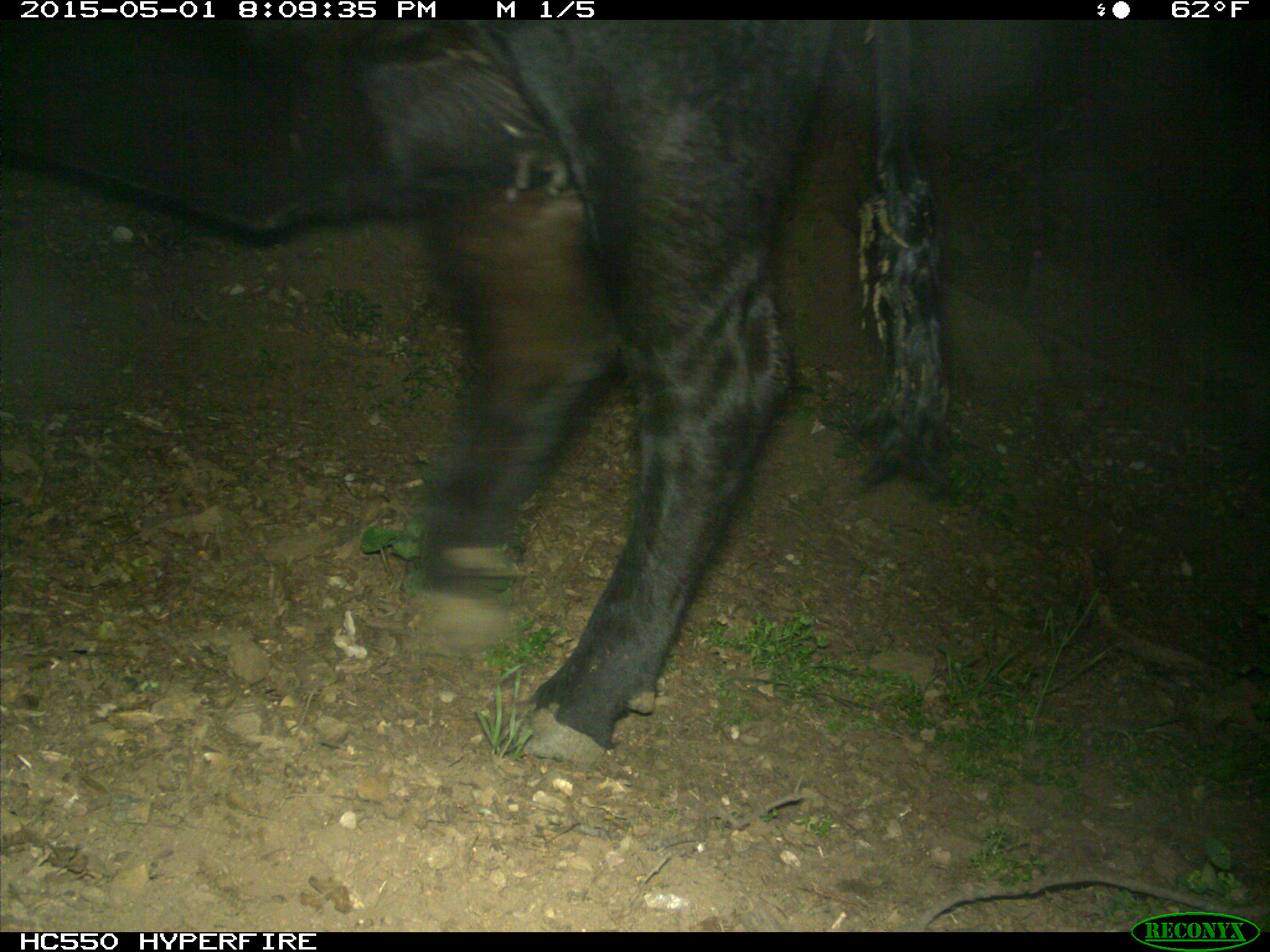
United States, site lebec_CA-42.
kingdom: Animalia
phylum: Chordata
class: Mammalia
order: Artiodactyla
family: Bovidae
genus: Bos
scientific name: Bos taurus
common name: domestic cow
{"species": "Bos taurus (domestic cow)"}